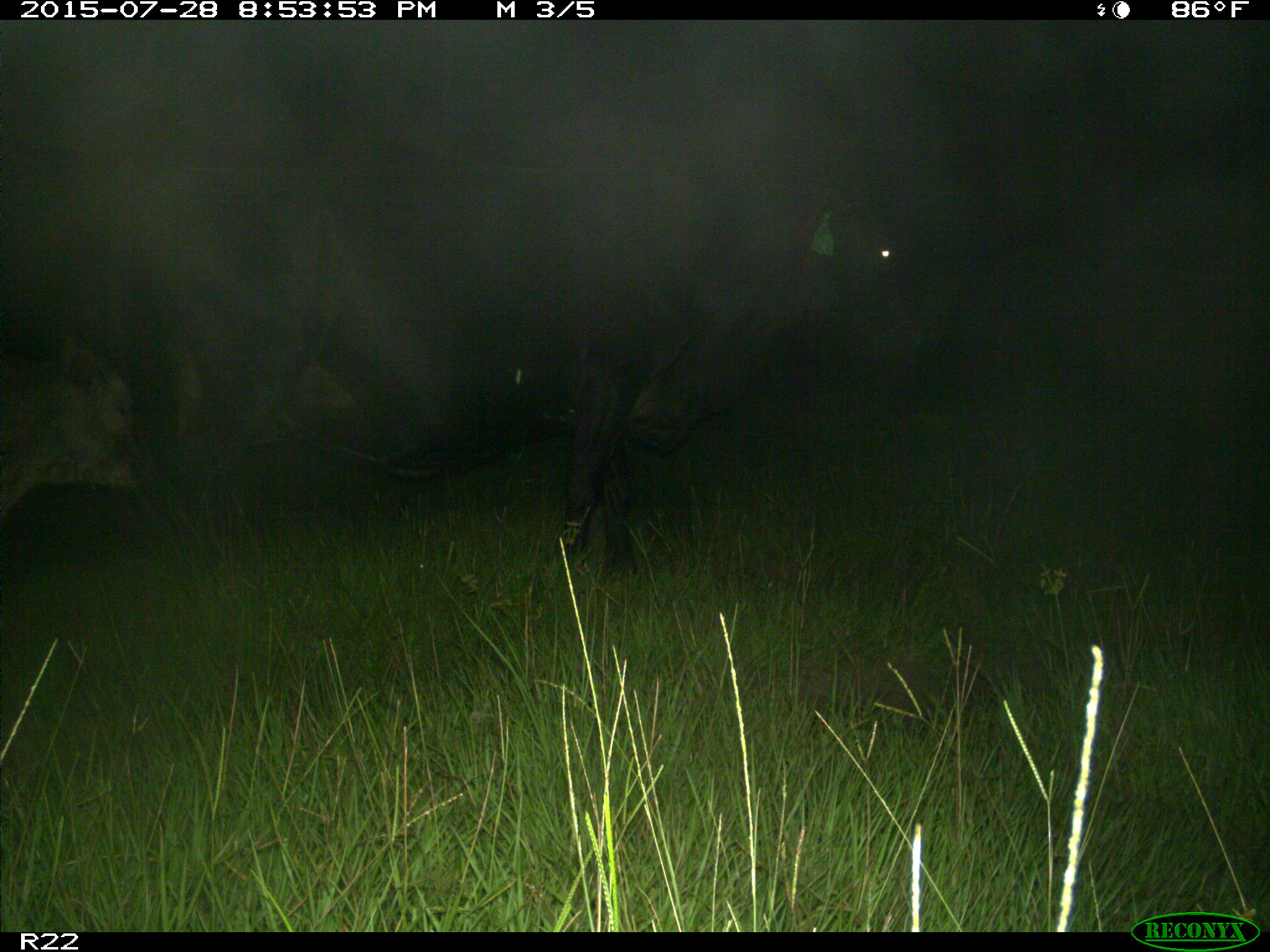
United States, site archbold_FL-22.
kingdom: Animalia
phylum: Chordata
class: Mammalia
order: Artiodactyla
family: Bovidae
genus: Bos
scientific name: Bos taurus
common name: domestic cow